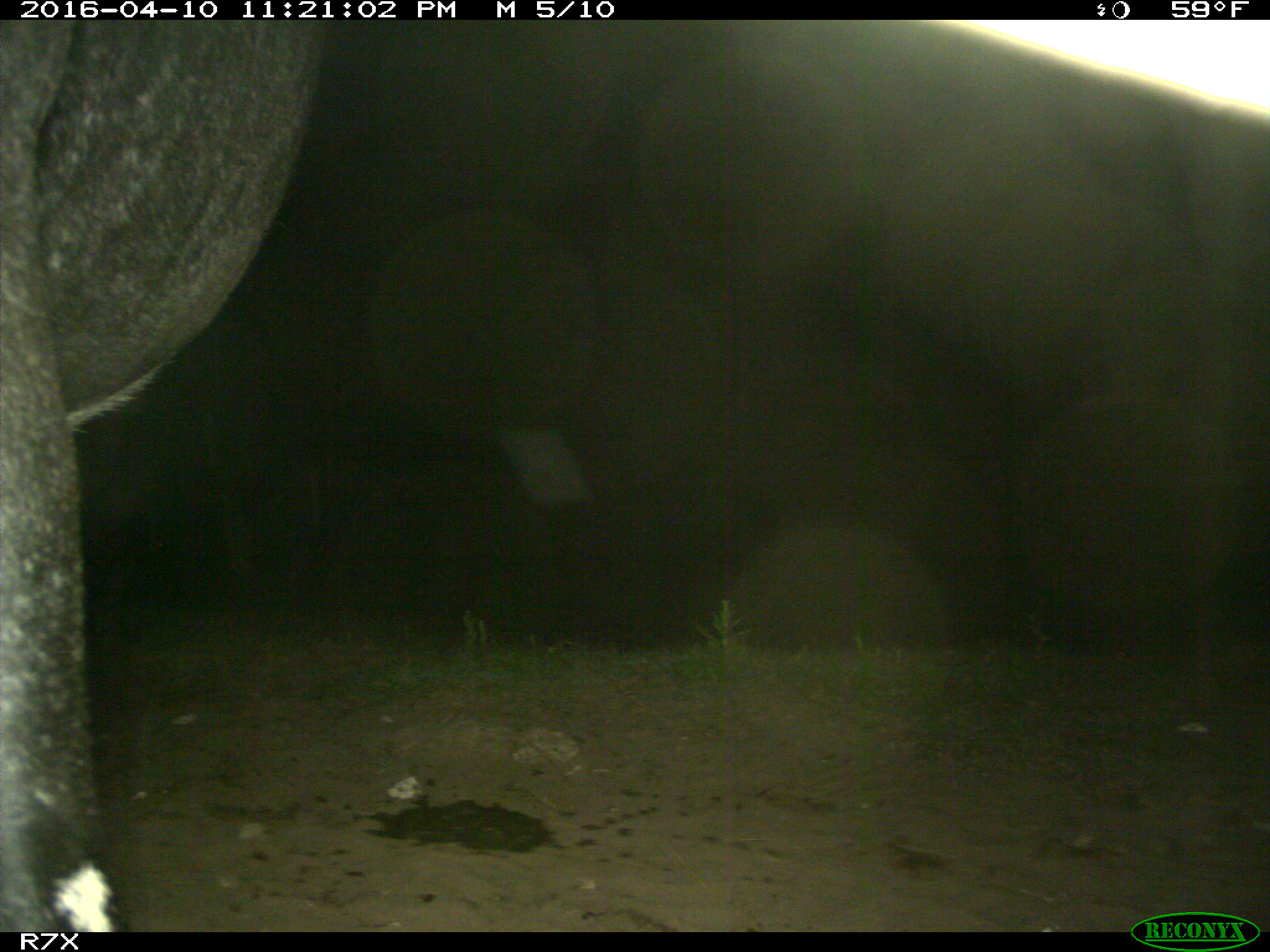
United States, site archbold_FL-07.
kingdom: Animalia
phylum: Chordata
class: Mammalia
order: Artiodactyla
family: Bovidae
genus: Bos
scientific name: Bos taurus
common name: domestic cow